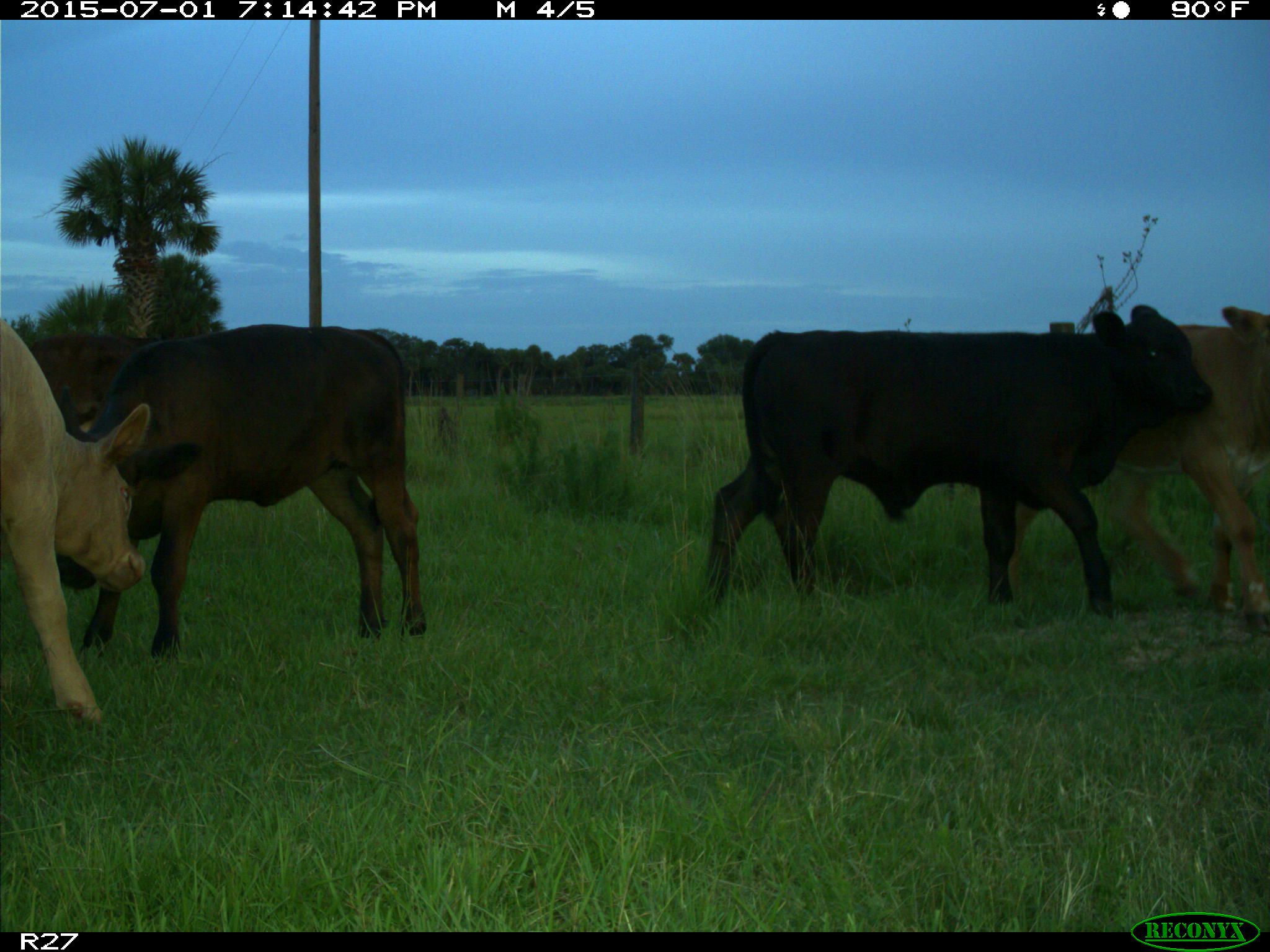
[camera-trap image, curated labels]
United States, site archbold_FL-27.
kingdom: Animalia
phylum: Chordata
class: Mammalia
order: Artiodactyla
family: Bovidae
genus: Bos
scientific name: Bos taurus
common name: domestic cow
Bos taurus (domestic cow).